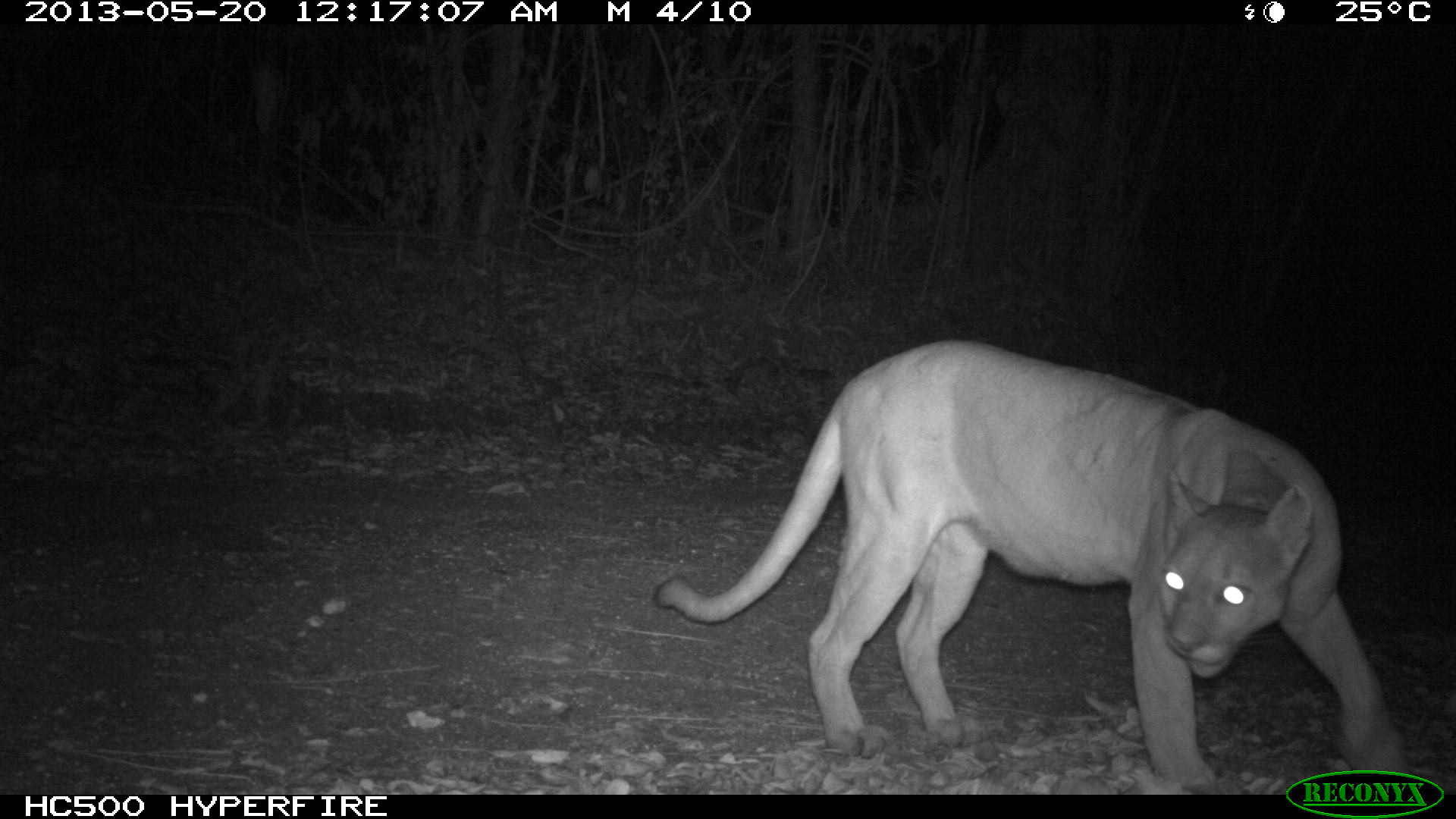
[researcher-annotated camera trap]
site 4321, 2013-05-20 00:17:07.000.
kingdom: Animalia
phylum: Chordata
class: Mammalia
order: Carnivora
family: Felidae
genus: Puma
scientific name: Puma concolor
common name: mountain lion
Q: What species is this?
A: Puma concolor (mountain lion).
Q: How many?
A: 1.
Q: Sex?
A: Male.